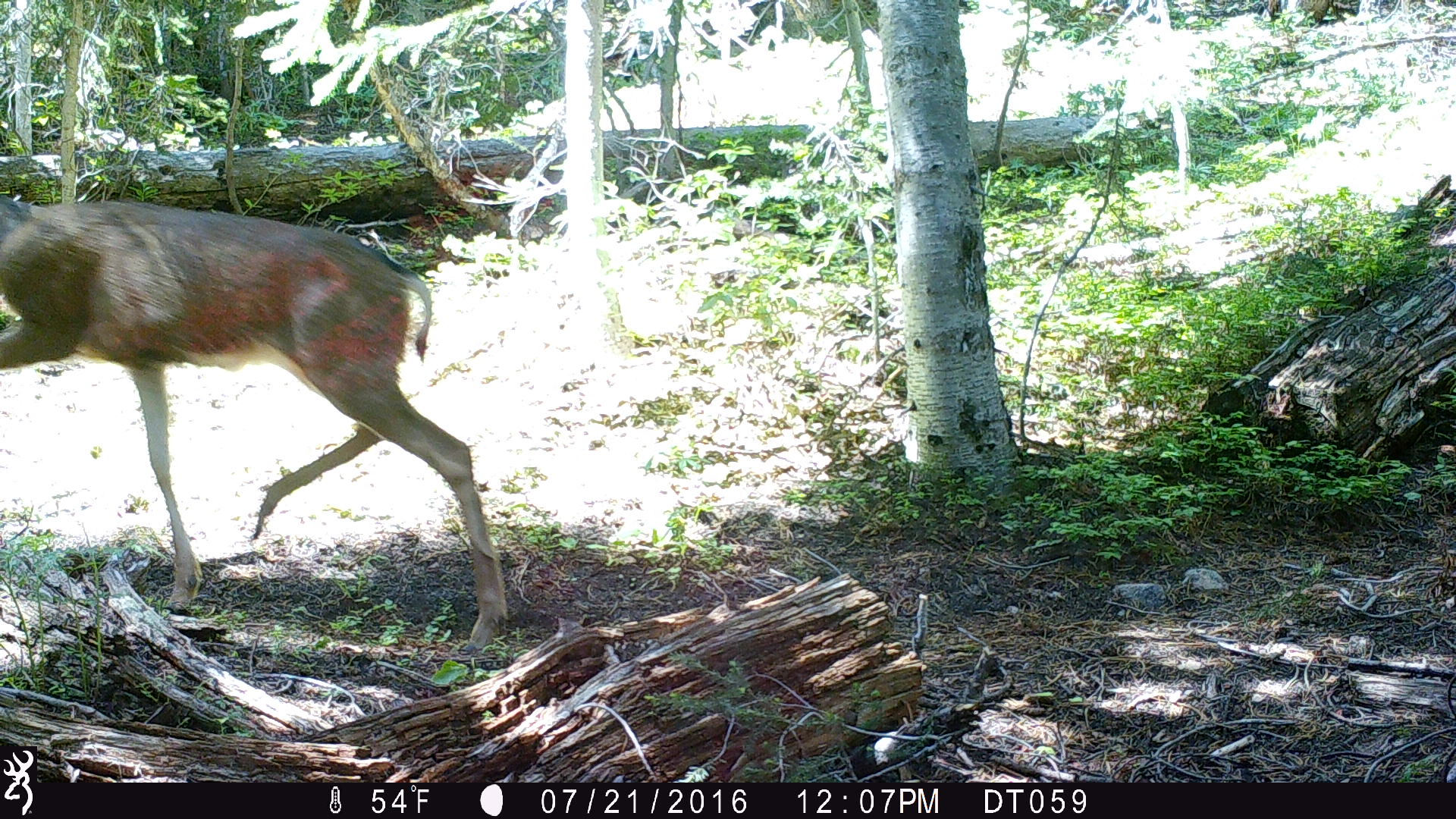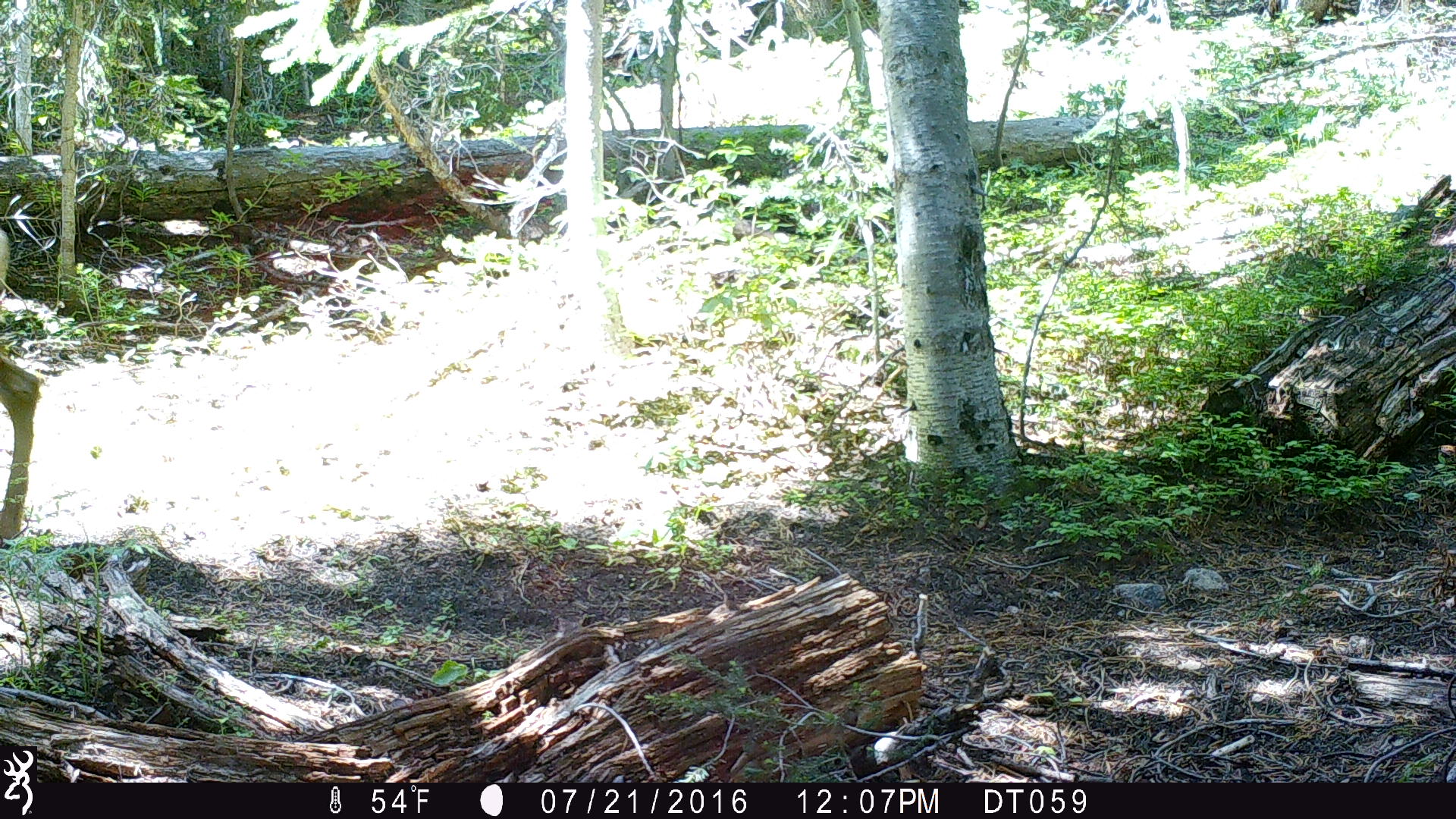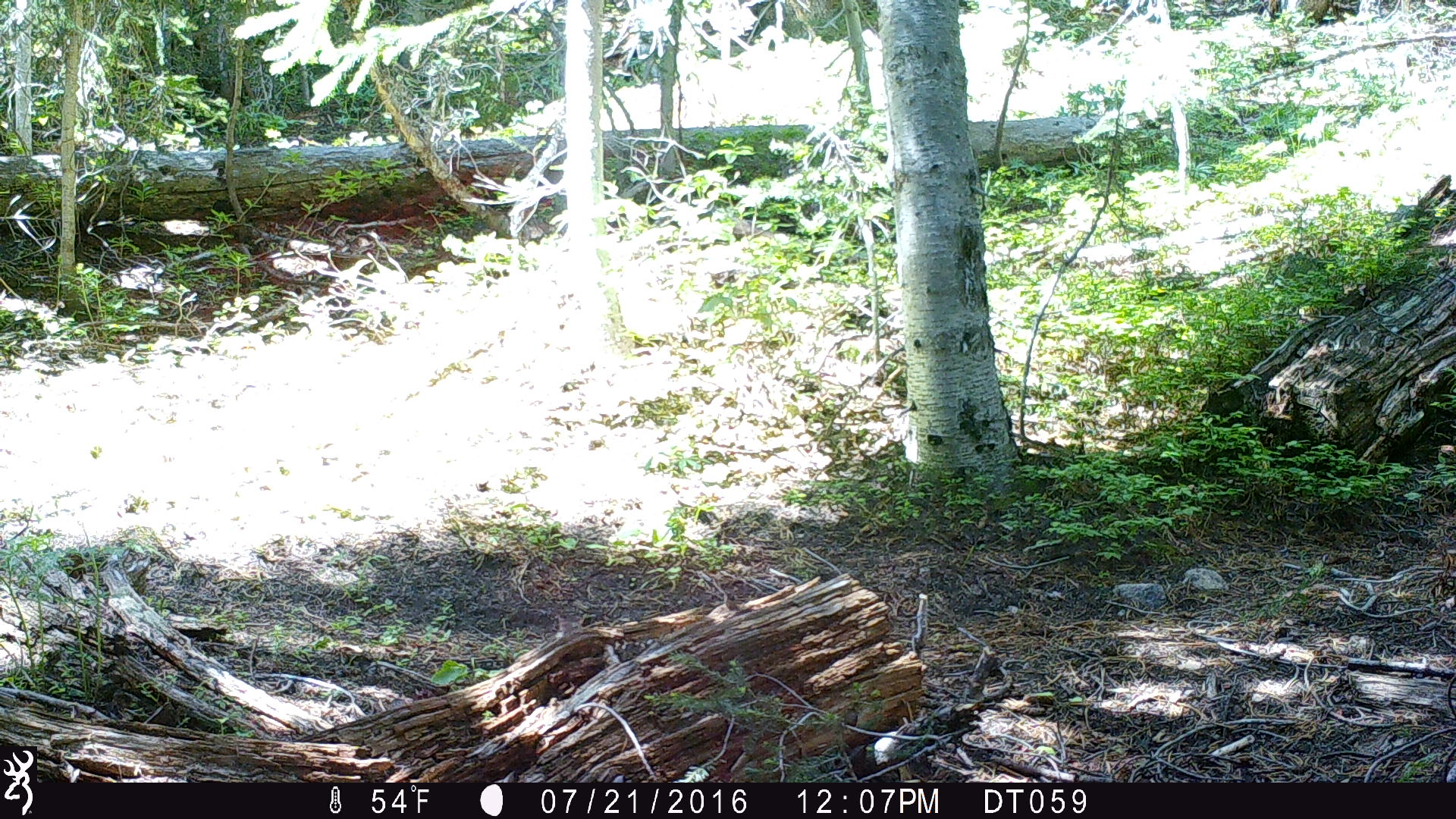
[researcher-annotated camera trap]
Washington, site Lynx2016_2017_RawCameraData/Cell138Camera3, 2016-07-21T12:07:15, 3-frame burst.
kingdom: Animalia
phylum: Chordata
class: Mammalia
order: Artiodactyla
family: Cervidae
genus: Odocoileus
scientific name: Odocoileus hemionus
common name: mule deer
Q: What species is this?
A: Odocoileus hemionus (mule deer).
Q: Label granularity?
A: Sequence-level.